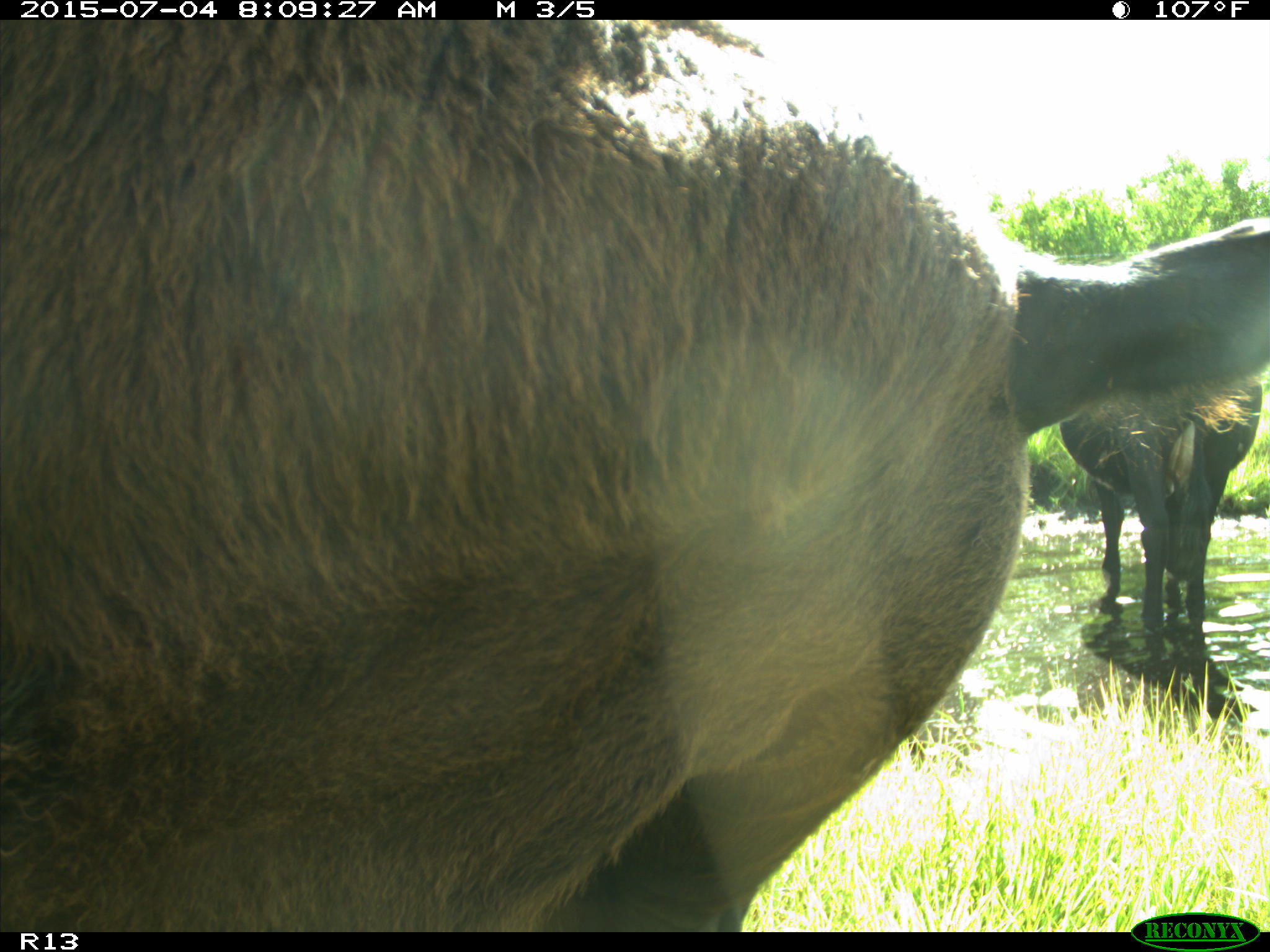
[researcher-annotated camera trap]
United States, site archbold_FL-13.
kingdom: Animalia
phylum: Chordata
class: Mammalia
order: Artiodactyla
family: Bovidae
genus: Bos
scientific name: Bos taurus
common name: domestic cow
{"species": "Bos taurus (domestic cow)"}